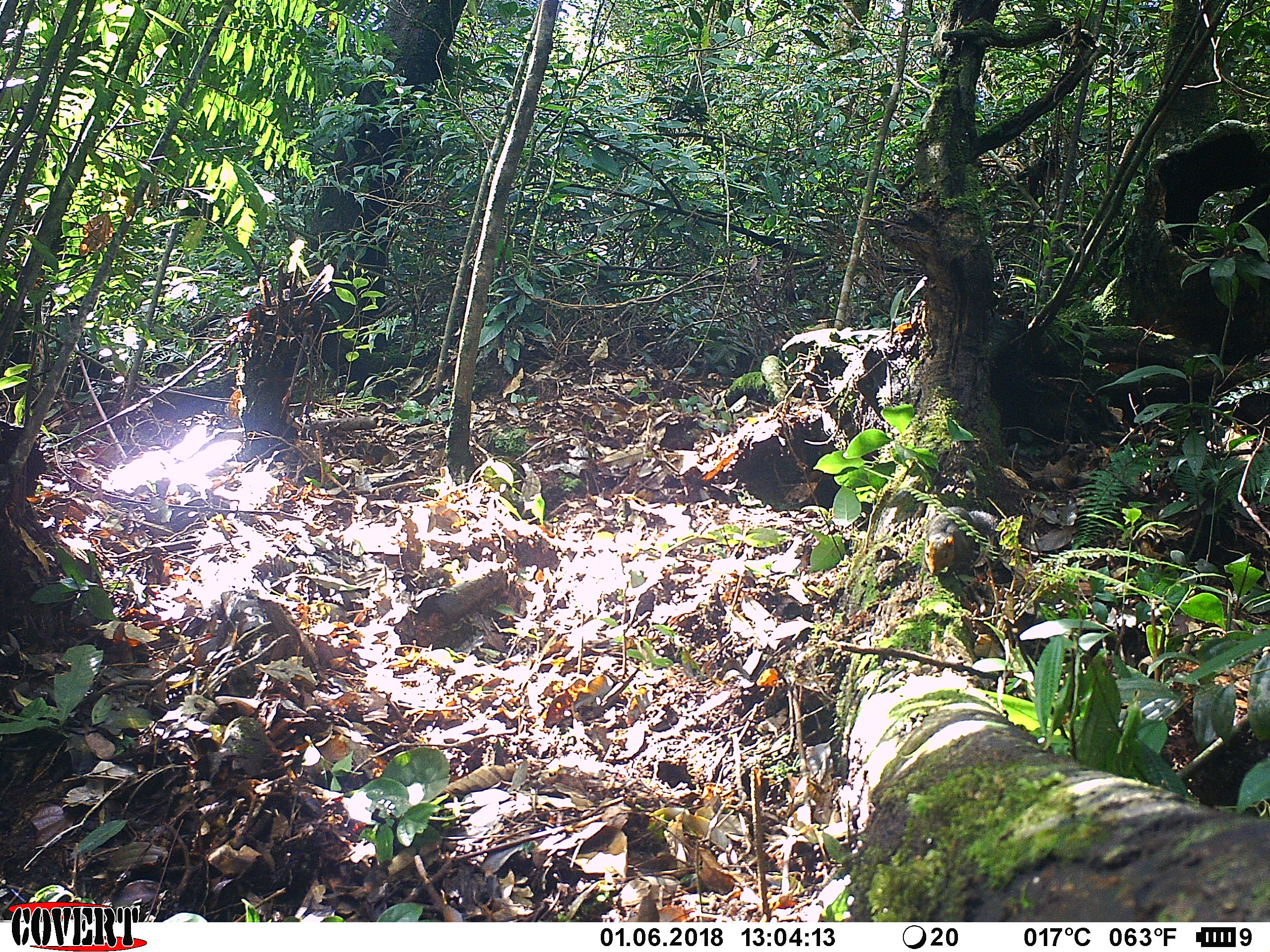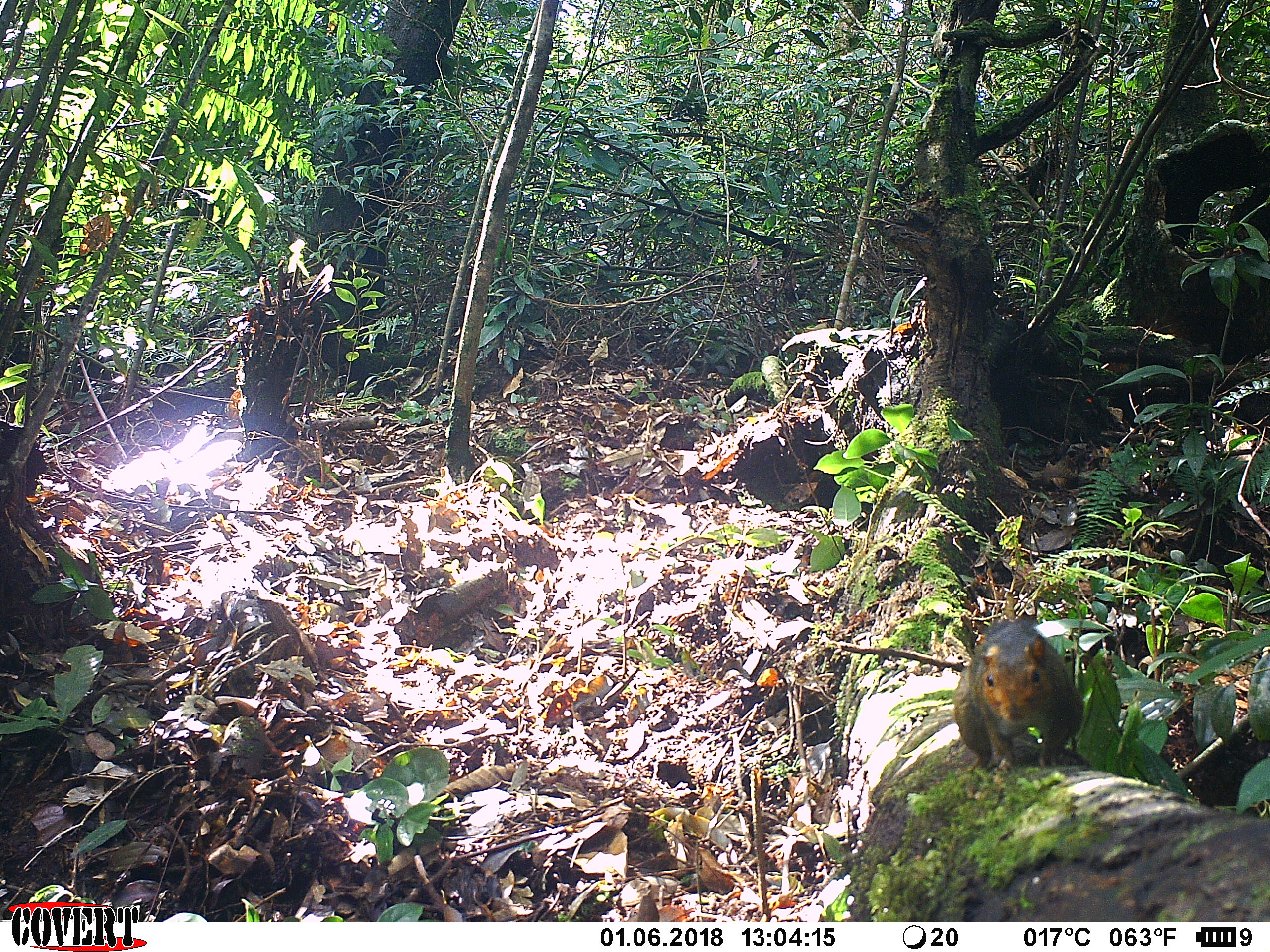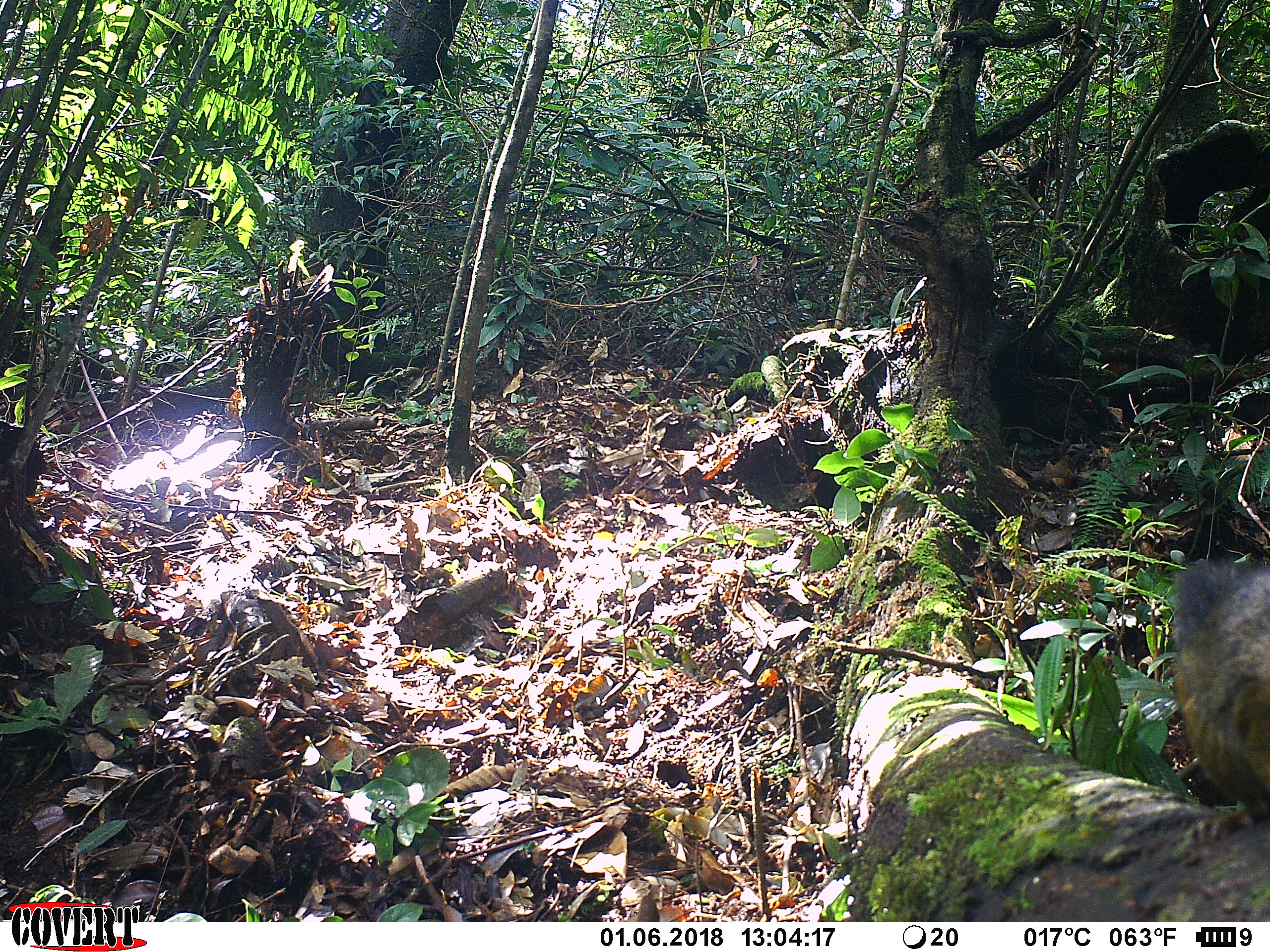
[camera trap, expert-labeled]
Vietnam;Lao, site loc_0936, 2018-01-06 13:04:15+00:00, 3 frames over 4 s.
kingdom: Animalia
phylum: Chordata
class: Mammalia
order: Rodentia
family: Sciuridae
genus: Dremomys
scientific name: Dremomys rufigenis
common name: red-cheeked squirrel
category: red cheeked squirrel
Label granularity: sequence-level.